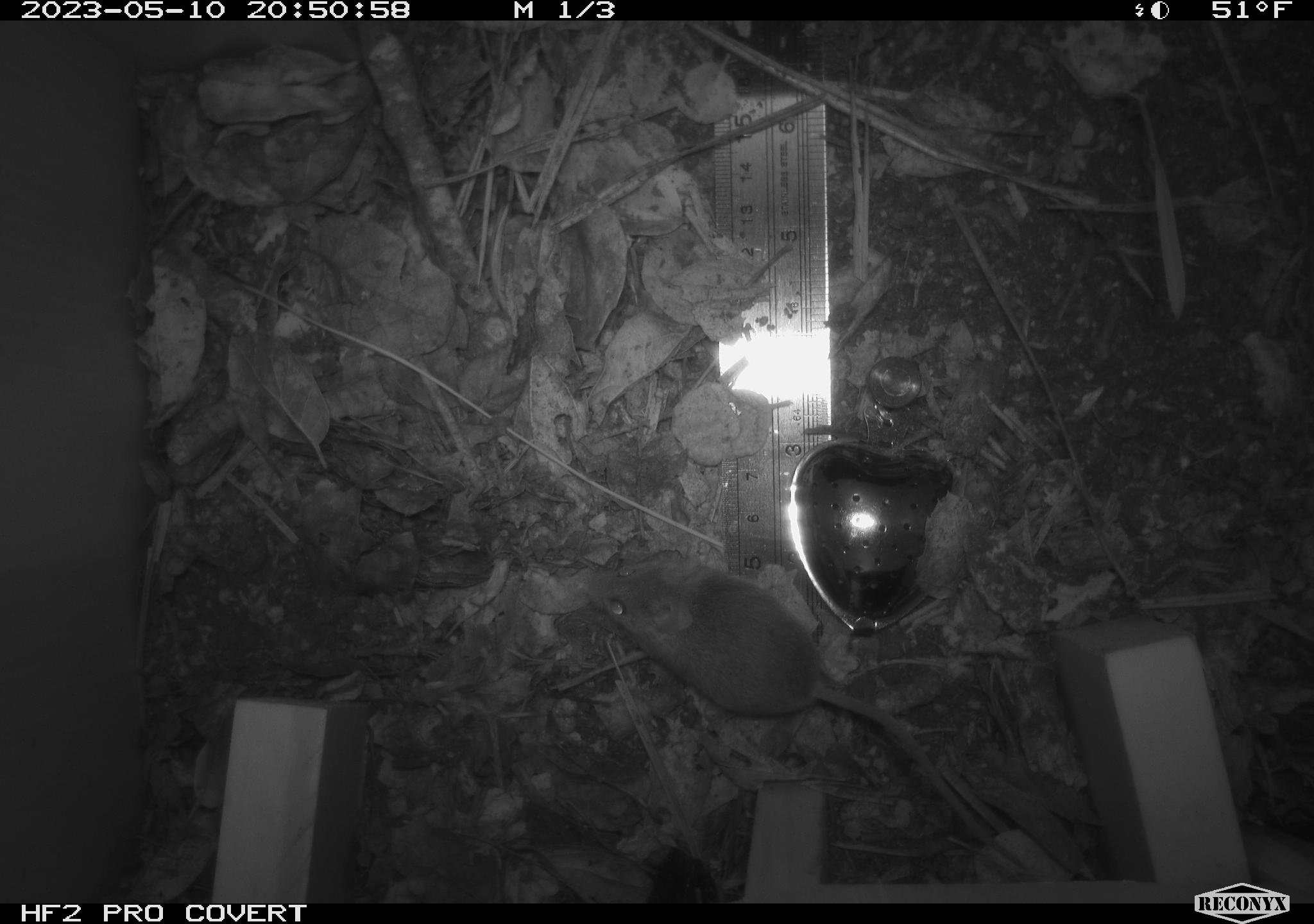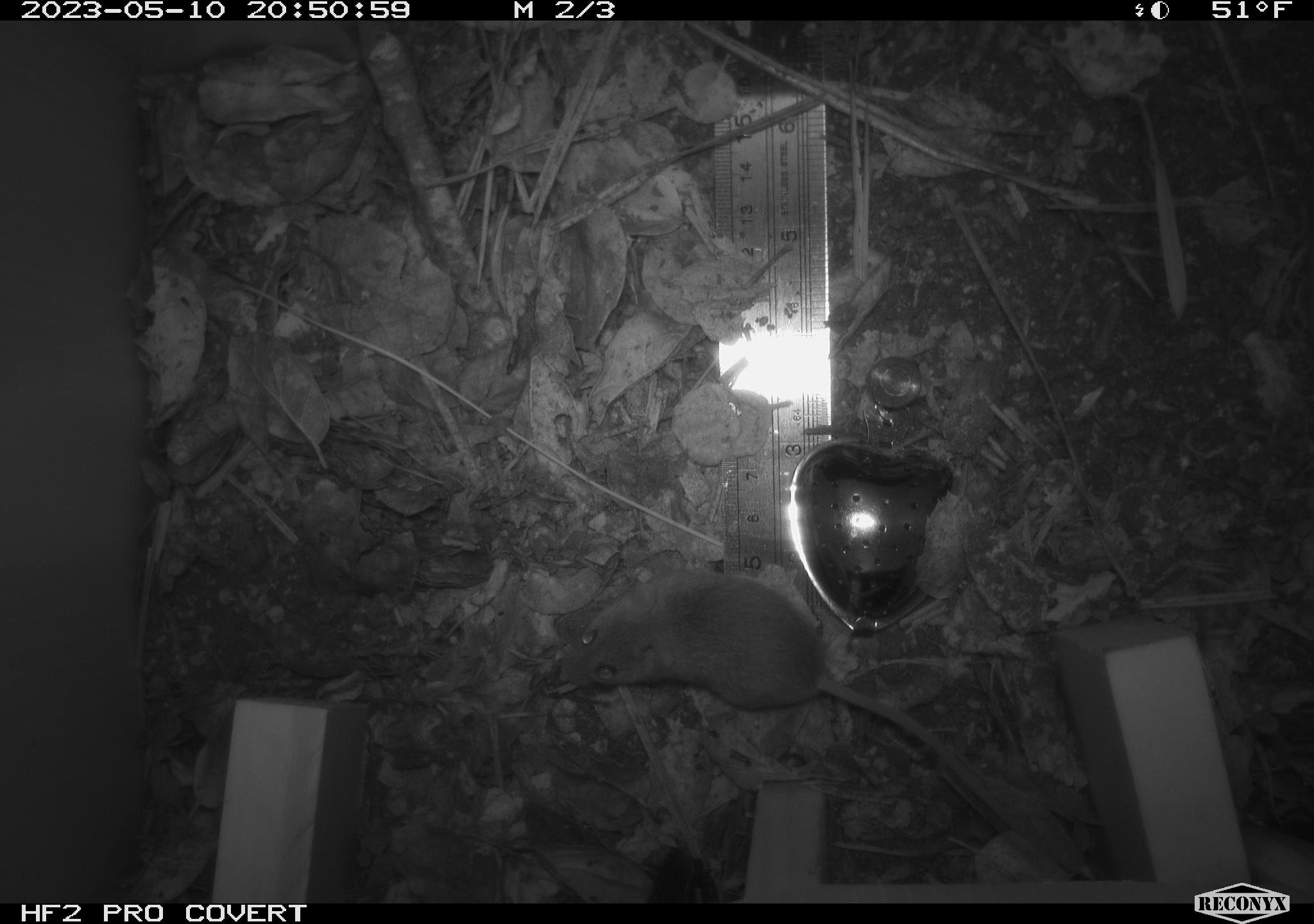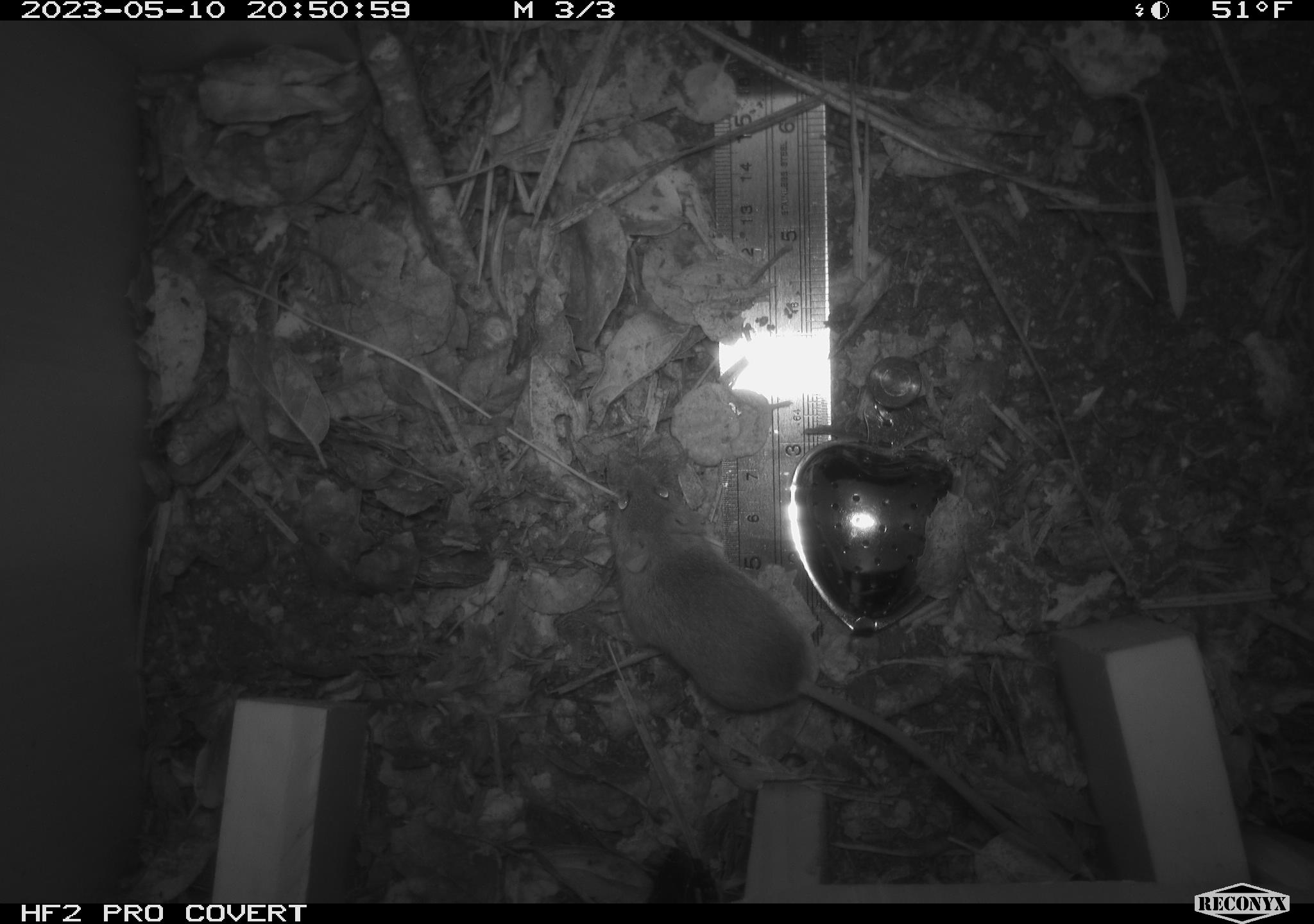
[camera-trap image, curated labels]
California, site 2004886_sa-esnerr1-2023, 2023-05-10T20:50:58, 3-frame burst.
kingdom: Animalia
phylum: Chordata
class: Mammalia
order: Rodentia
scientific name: Rodentia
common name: rodent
Rodent (Rodentia).